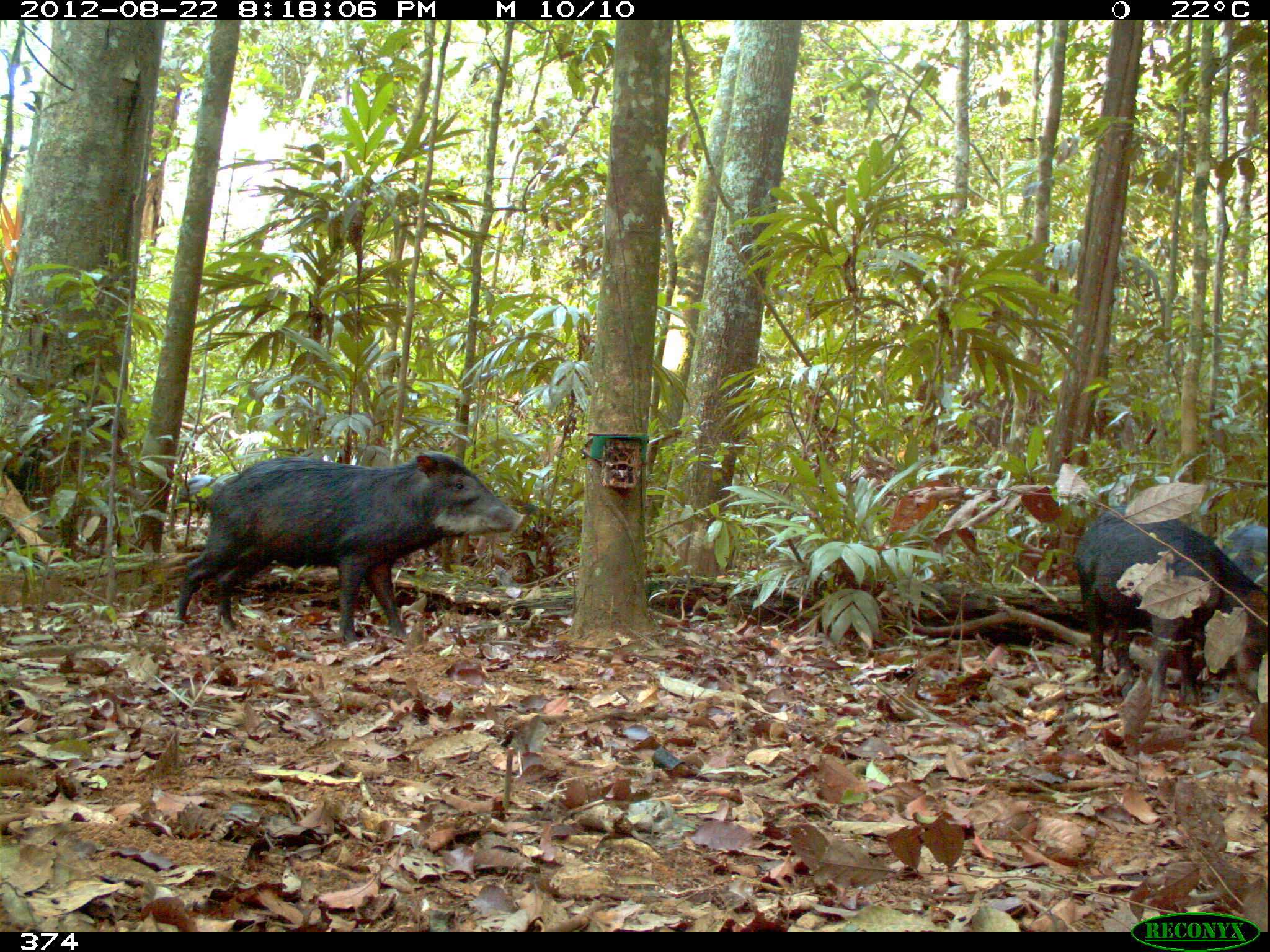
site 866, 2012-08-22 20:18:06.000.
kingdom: Animalia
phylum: Chordata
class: Mammalia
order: Artiodactyla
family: Tayassuidae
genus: Tayassu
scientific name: Tayassu pecari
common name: white-lipped peccary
Tayassu pecari (white-lipped peccary).